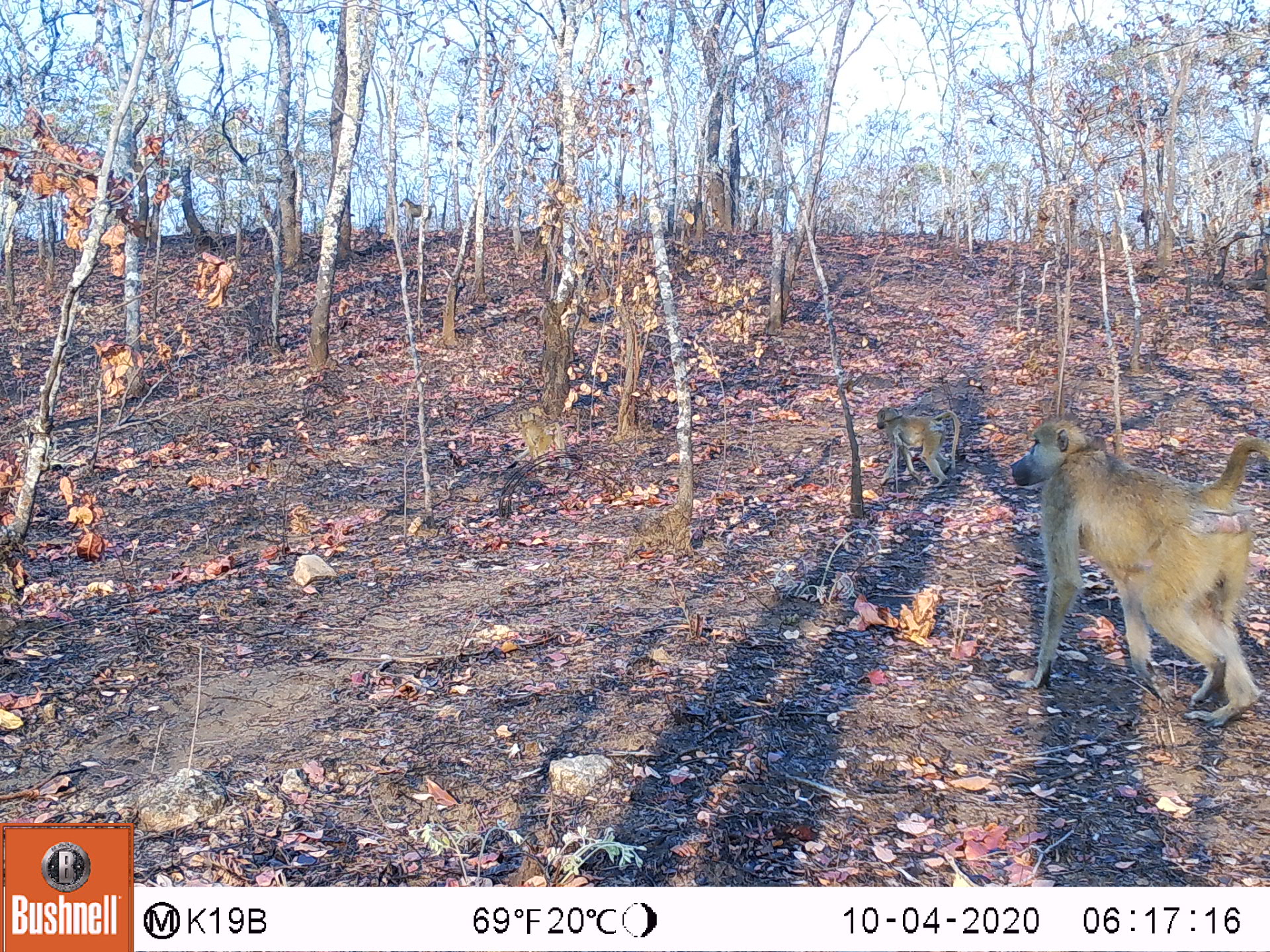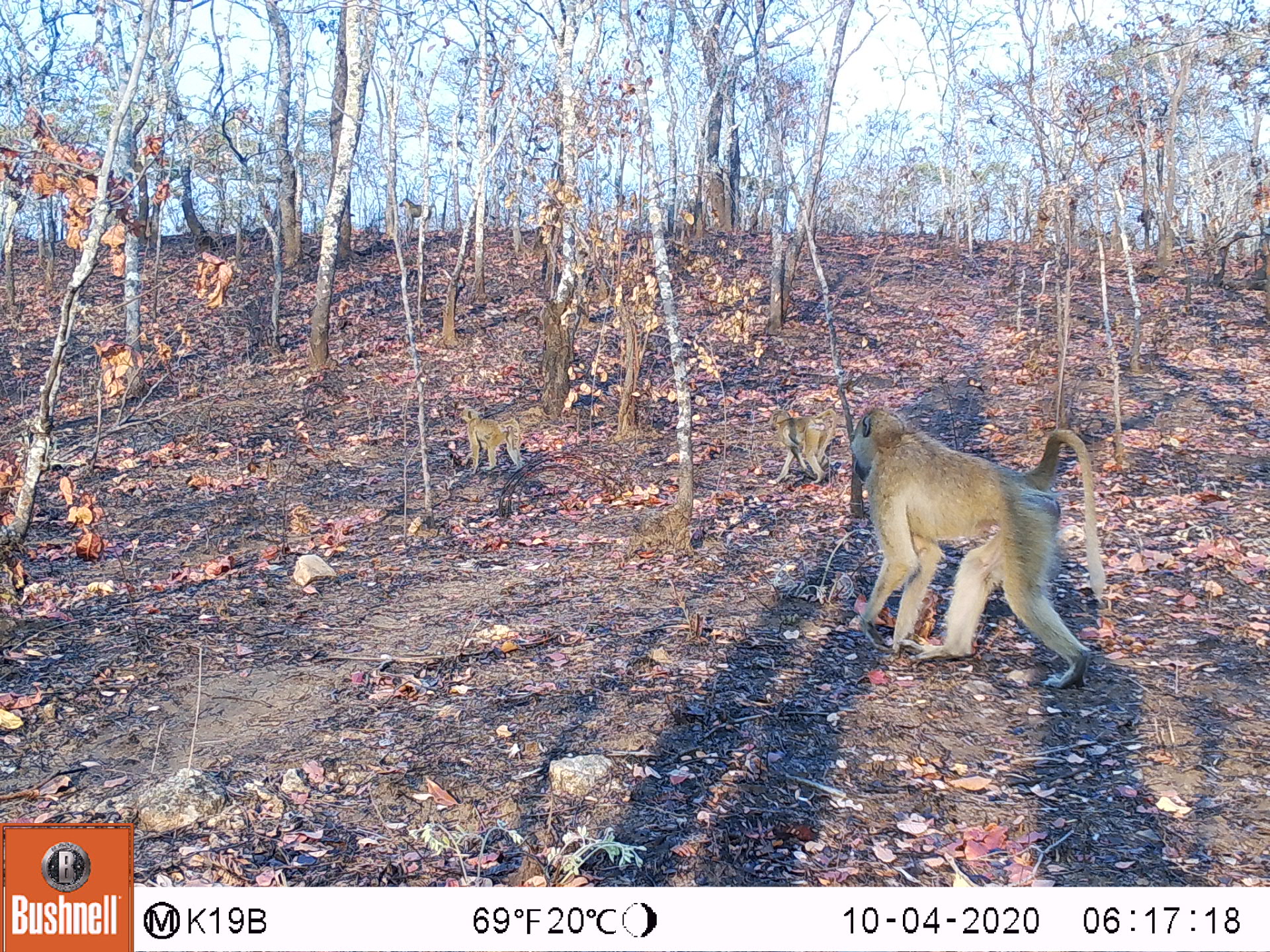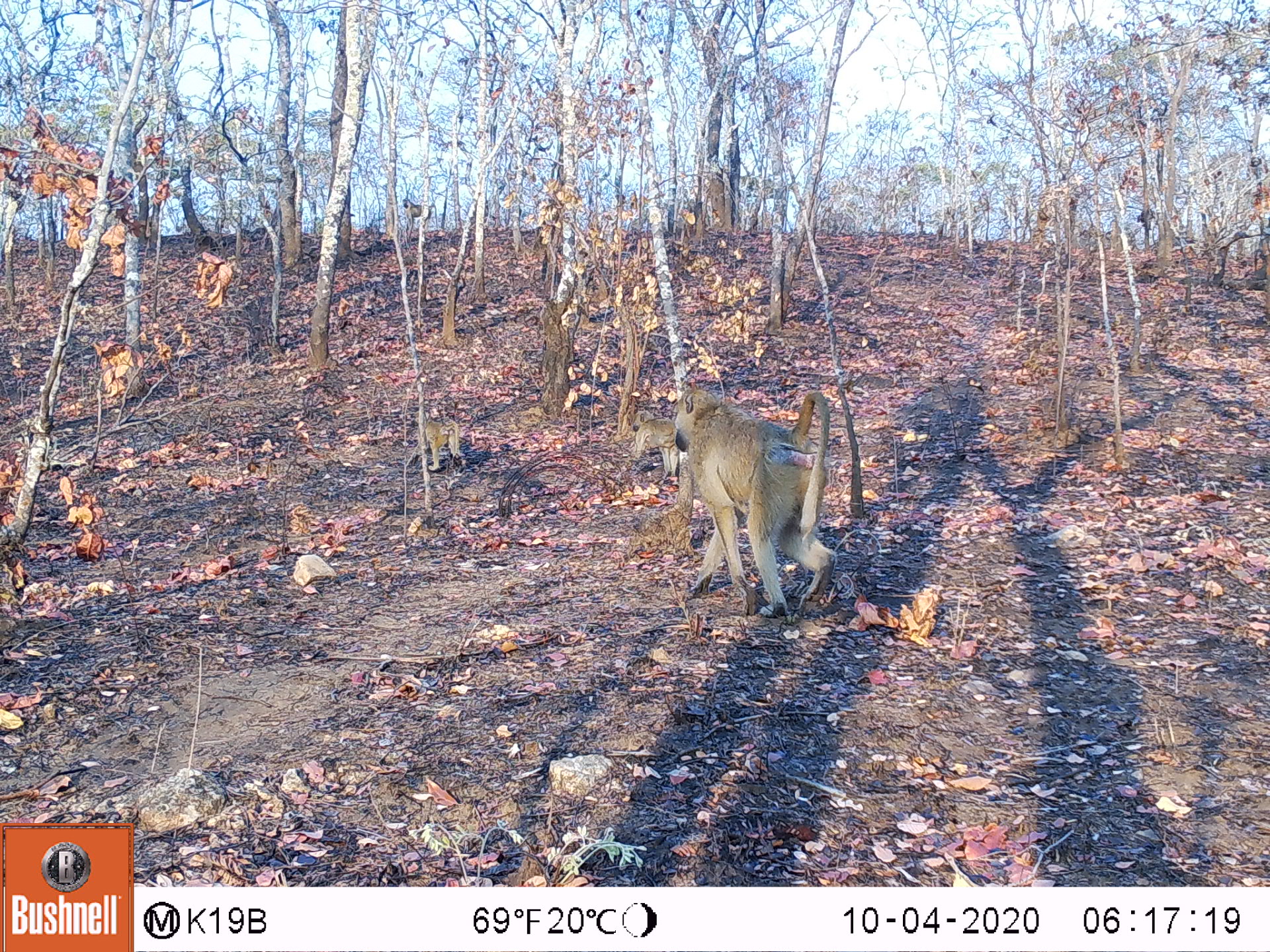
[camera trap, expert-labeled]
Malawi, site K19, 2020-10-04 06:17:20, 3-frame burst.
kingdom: Animalia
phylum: Chordata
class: Mammalia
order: Primates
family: Cercopithecidae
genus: Papio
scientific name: Papio cynocephalus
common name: yellow baboon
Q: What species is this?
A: Yellow baboon (Papio cynocephalus).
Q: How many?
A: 4.